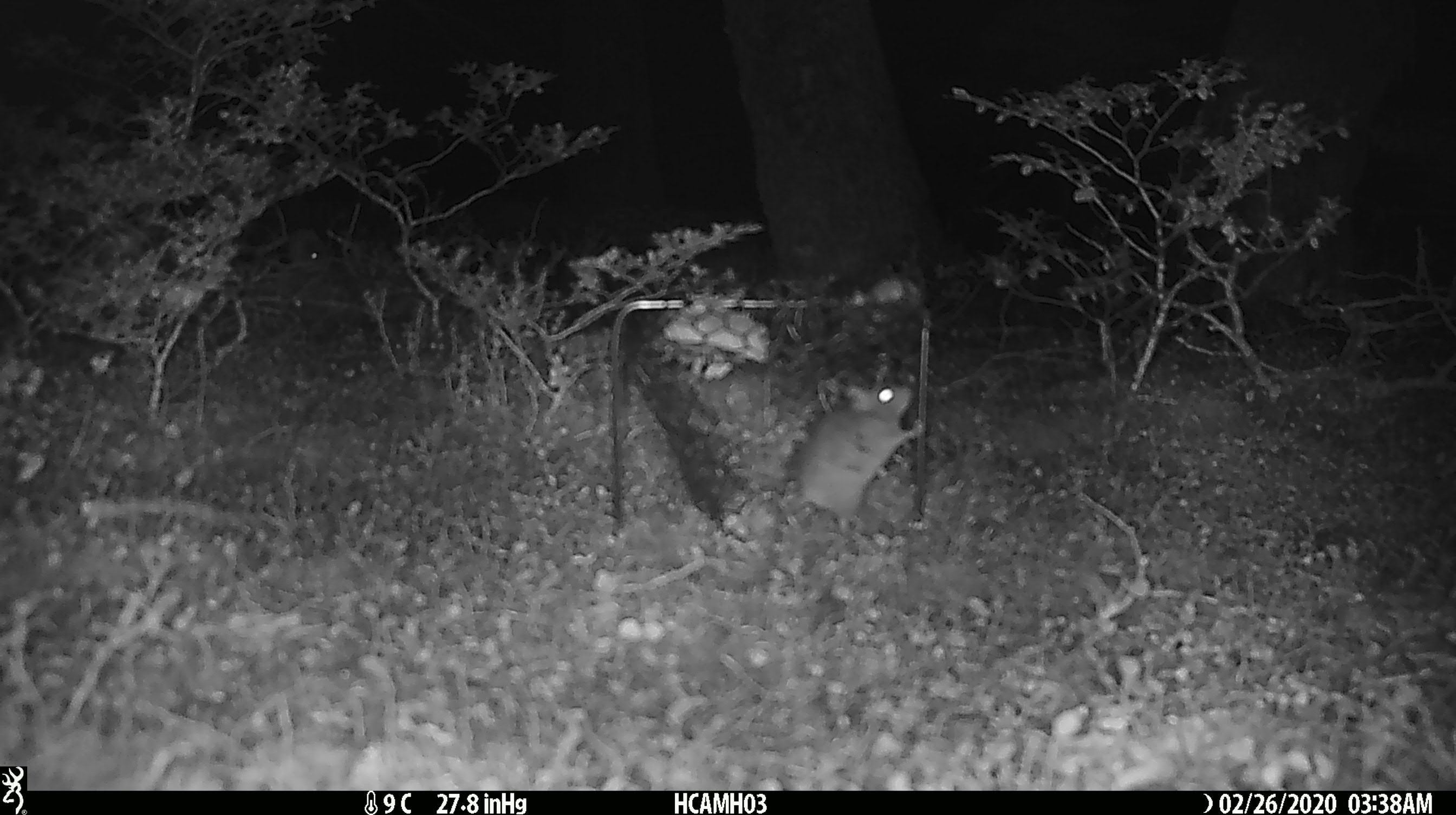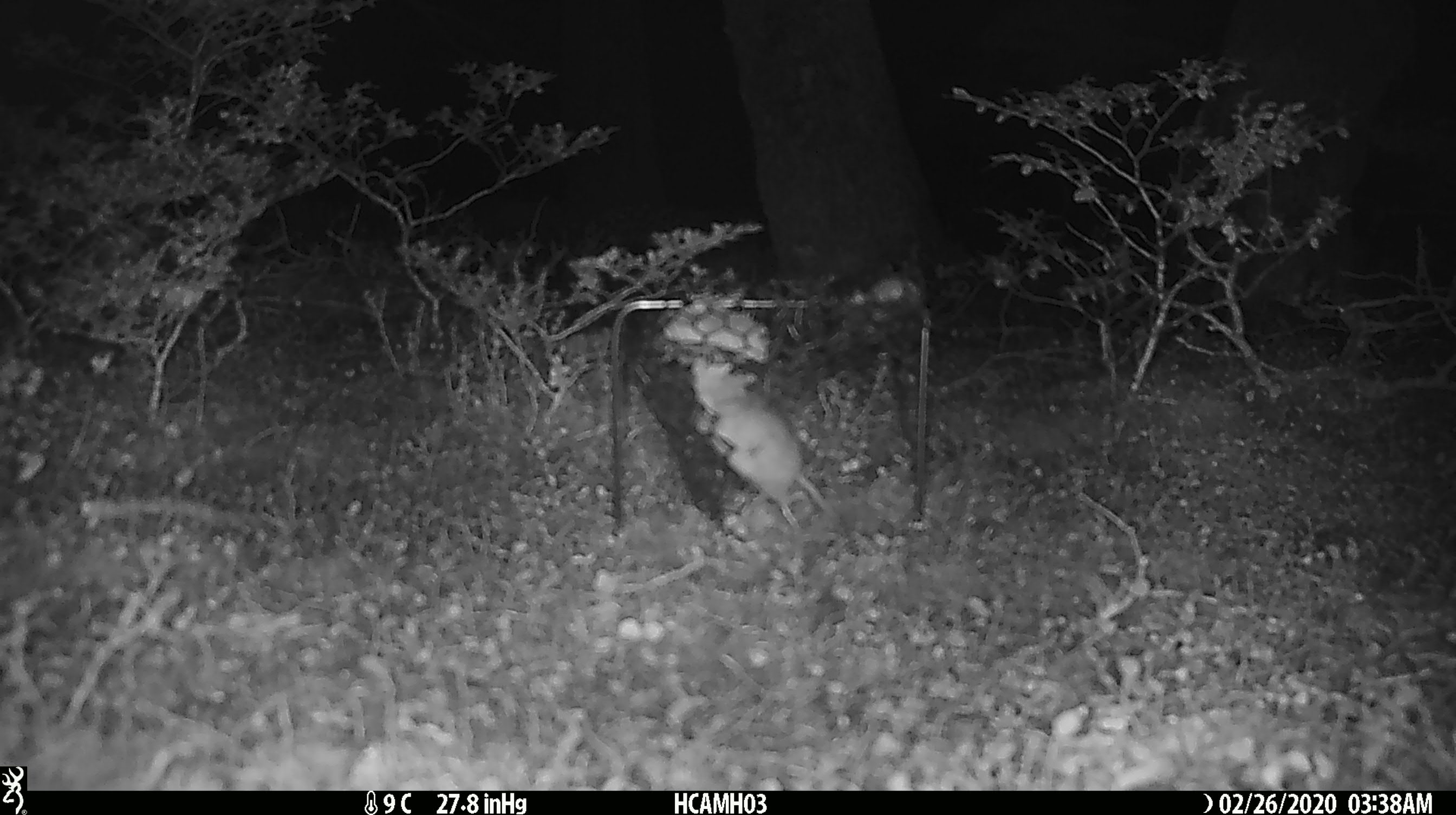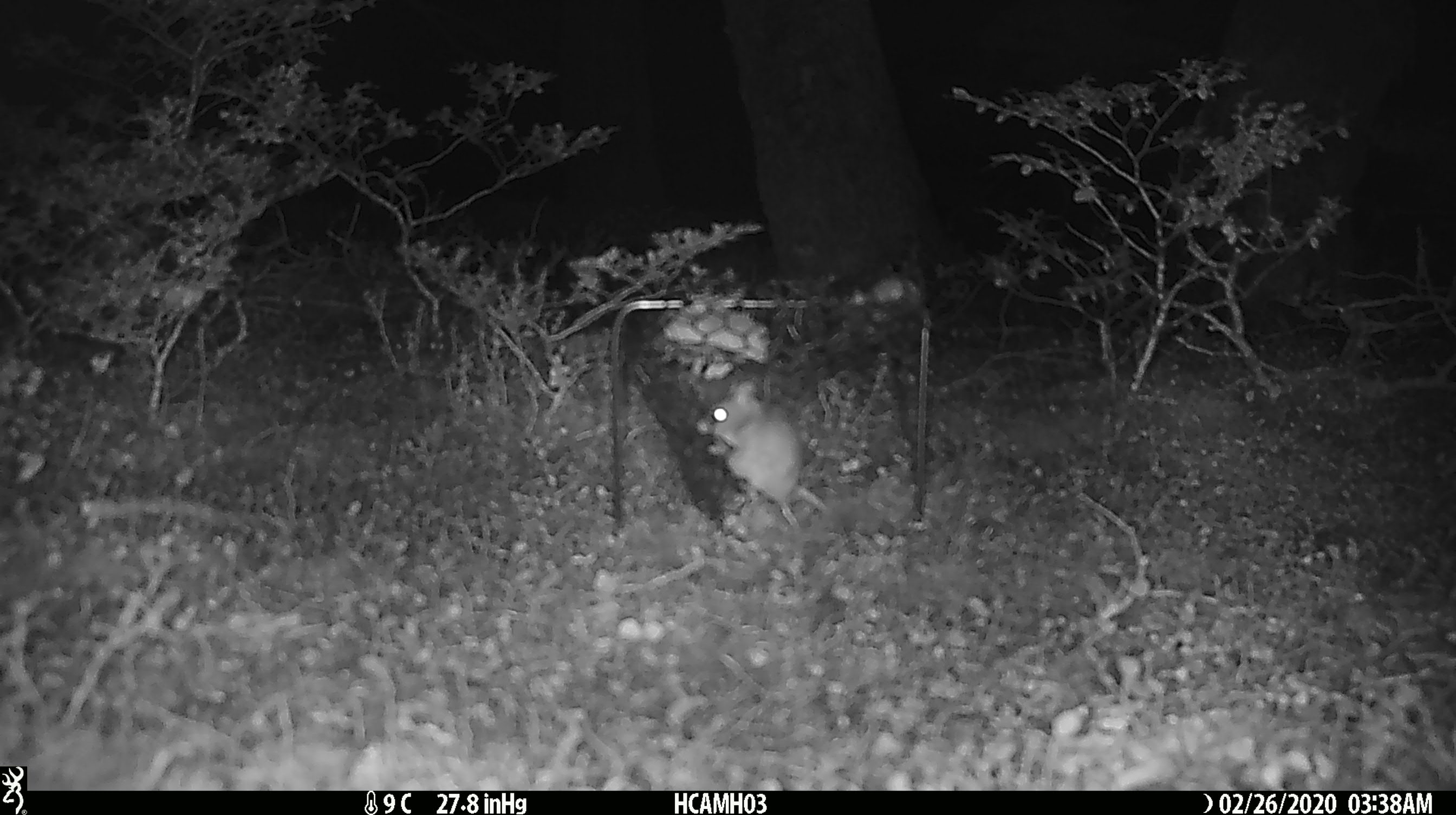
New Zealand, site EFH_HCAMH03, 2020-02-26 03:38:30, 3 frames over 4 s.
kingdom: Animalia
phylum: Chordata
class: Mammalia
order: Rodentia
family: Muridae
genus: Mus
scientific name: Mus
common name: mouse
Mouse (Mus).